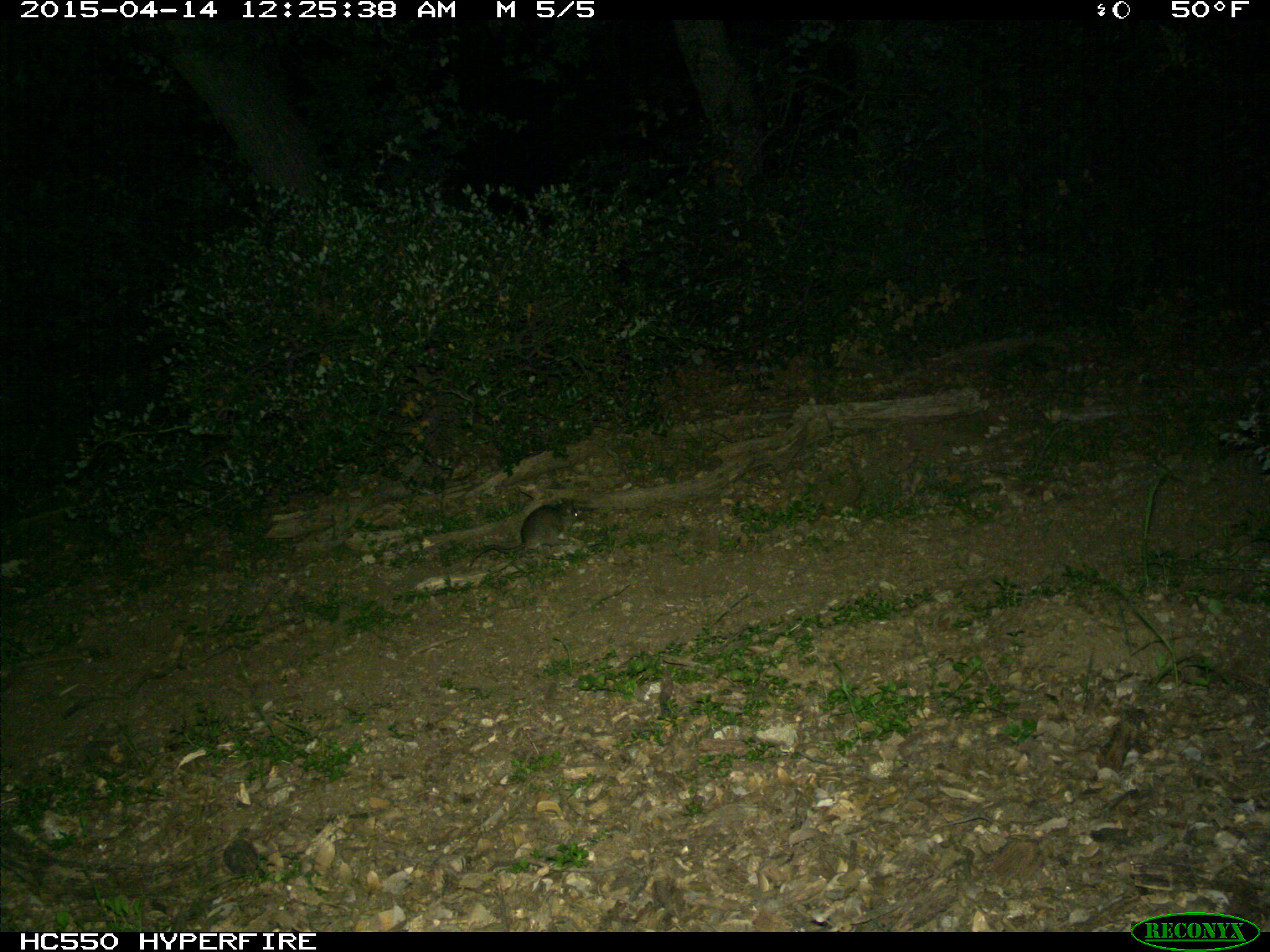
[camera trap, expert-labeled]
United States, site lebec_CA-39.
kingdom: Animalia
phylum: Chordata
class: Mammalia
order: Rodentia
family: Cricetidae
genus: Neotoma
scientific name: Neotoma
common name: pack rat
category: unidentified pack rat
Unidentified pack rat (pack rat) (Neotoma).